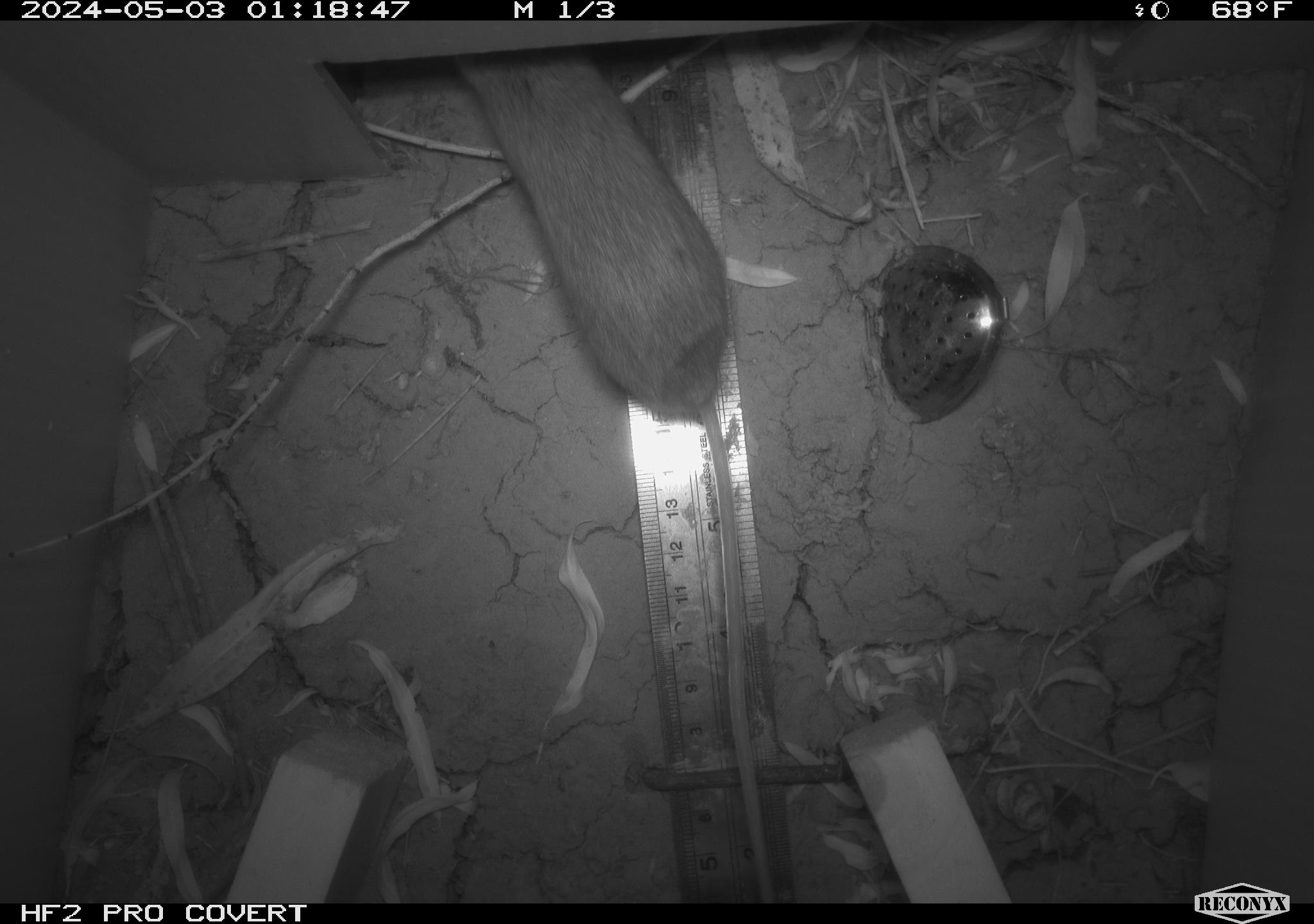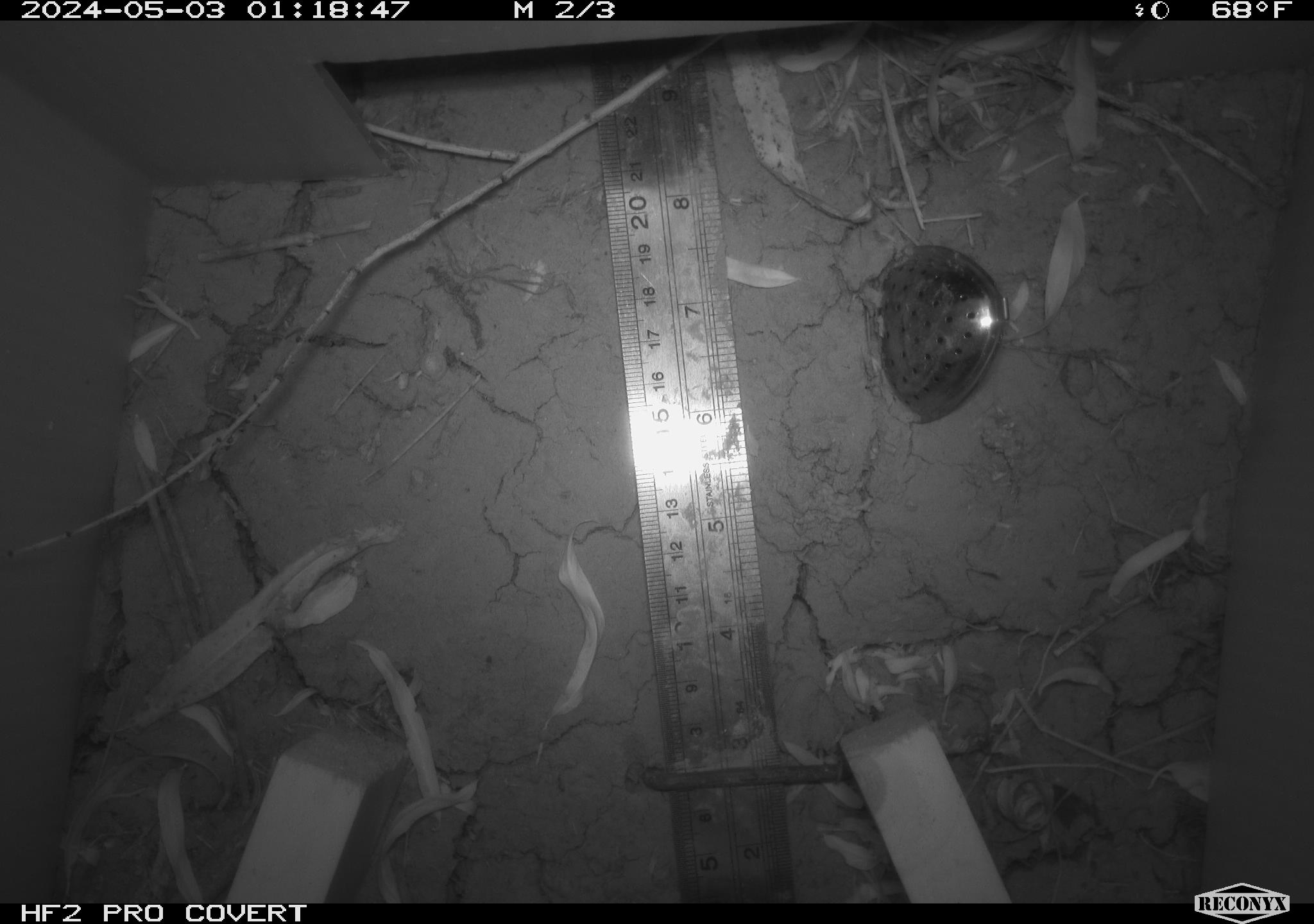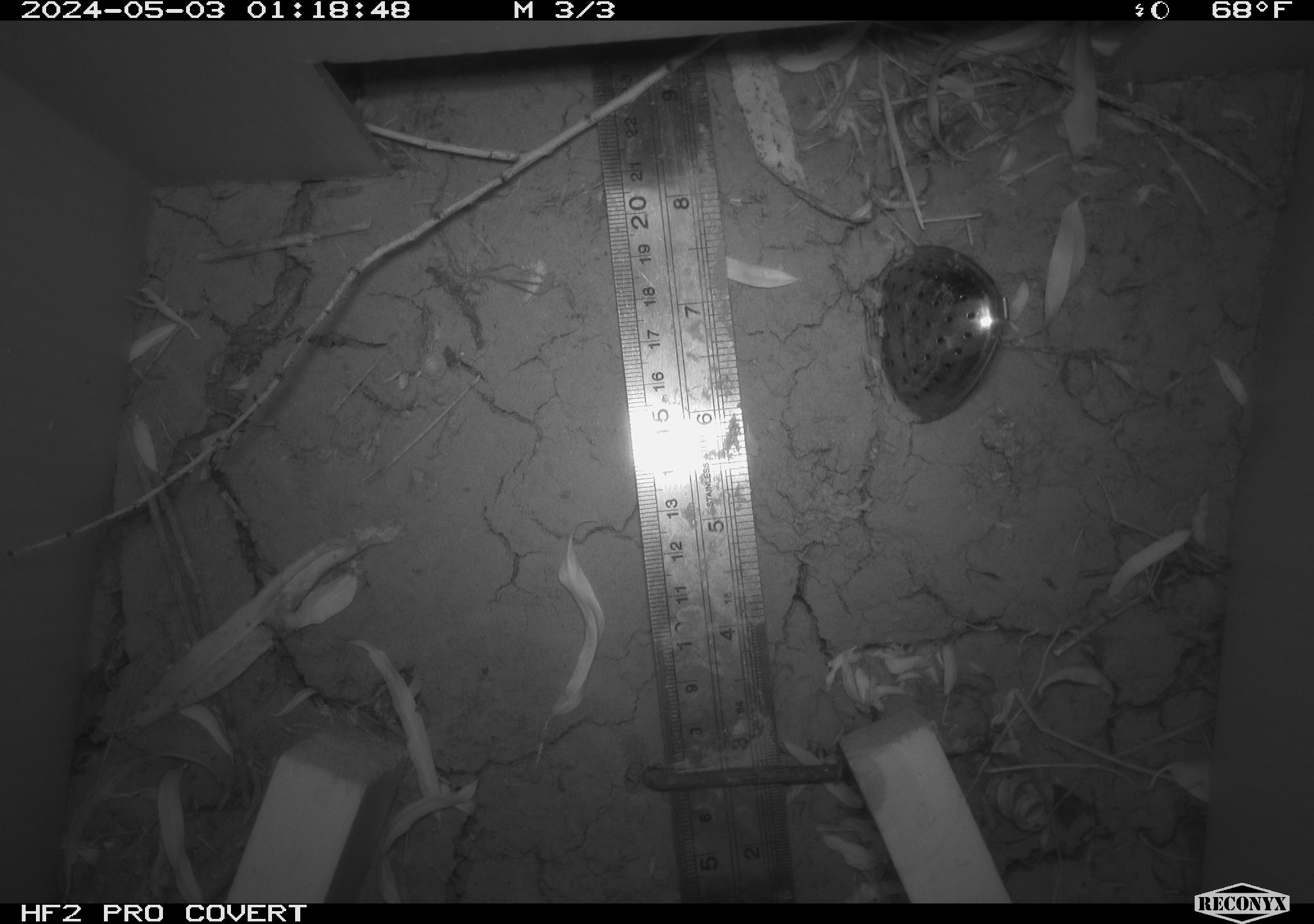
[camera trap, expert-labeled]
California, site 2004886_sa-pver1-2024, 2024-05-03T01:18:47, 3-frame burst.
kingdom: Animalia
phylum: Chordata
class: Mammalia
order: Rodentia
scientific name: Rodentia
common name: rodent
Rodent (Rodentia).